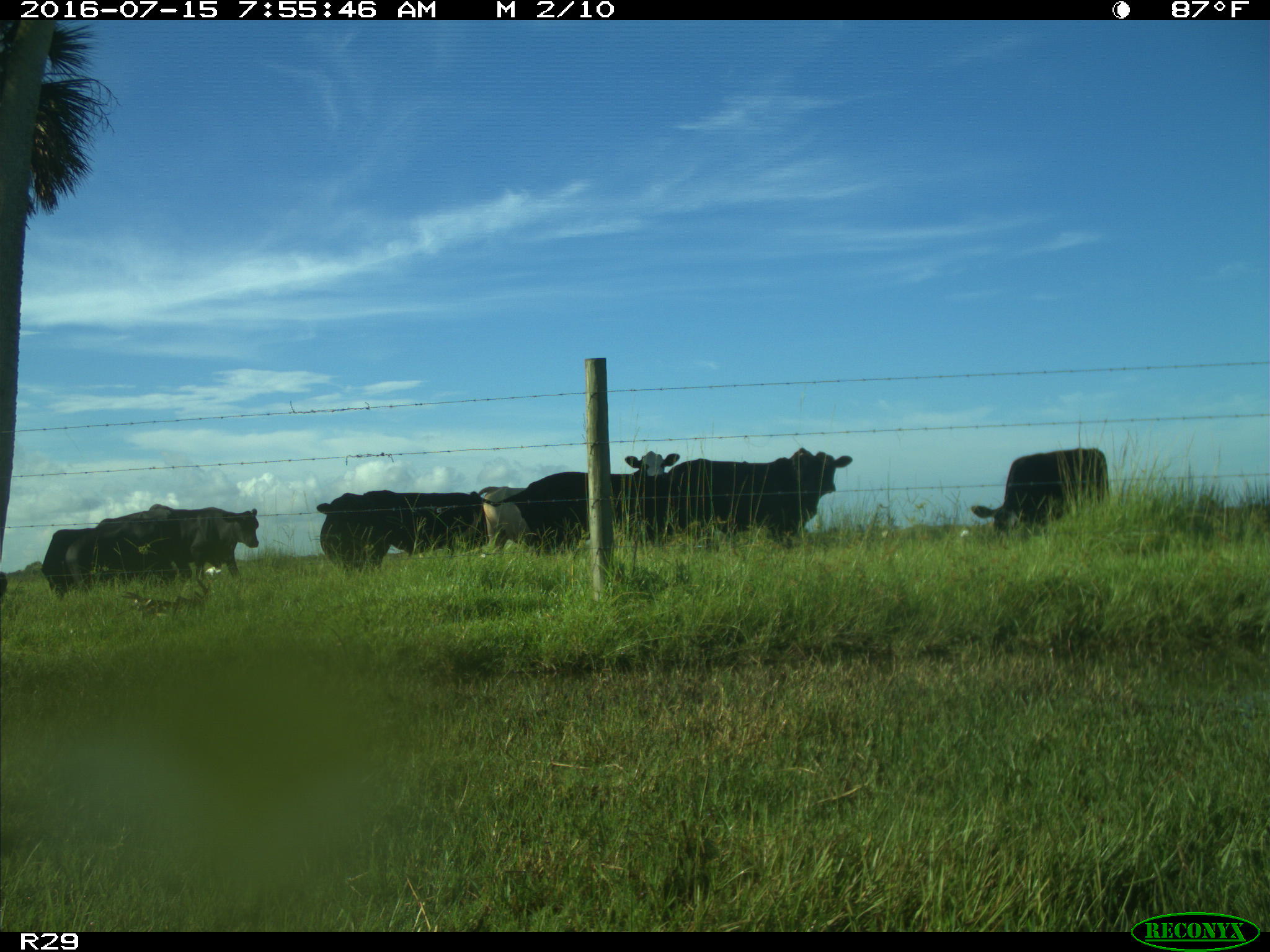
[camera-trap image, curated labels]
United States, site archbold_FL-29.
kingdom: Animalia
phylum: Chordata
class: Mammalia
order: Artiodactyla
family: Bovidae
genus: Bos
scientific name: Bos taurus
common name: domestic cow